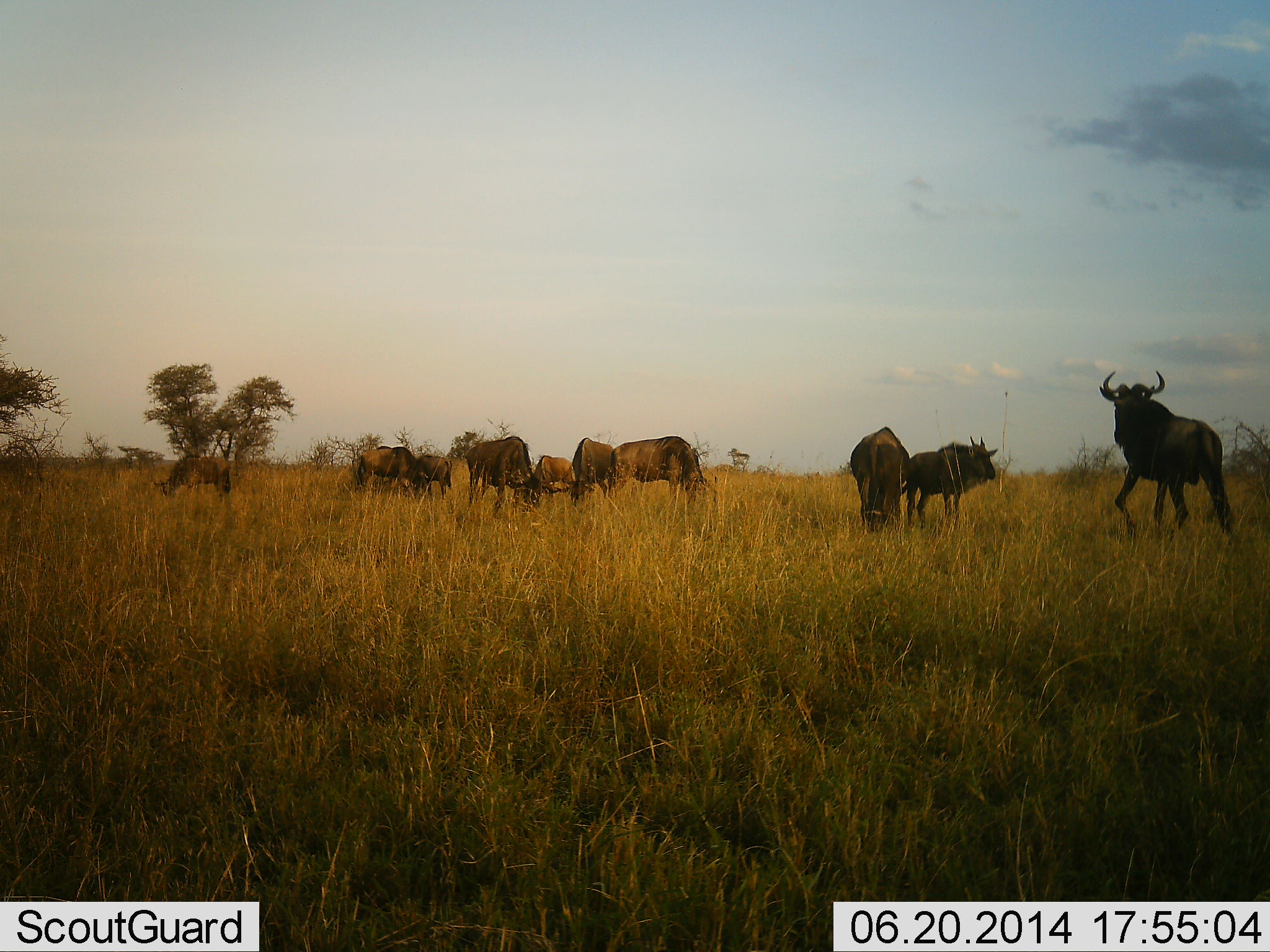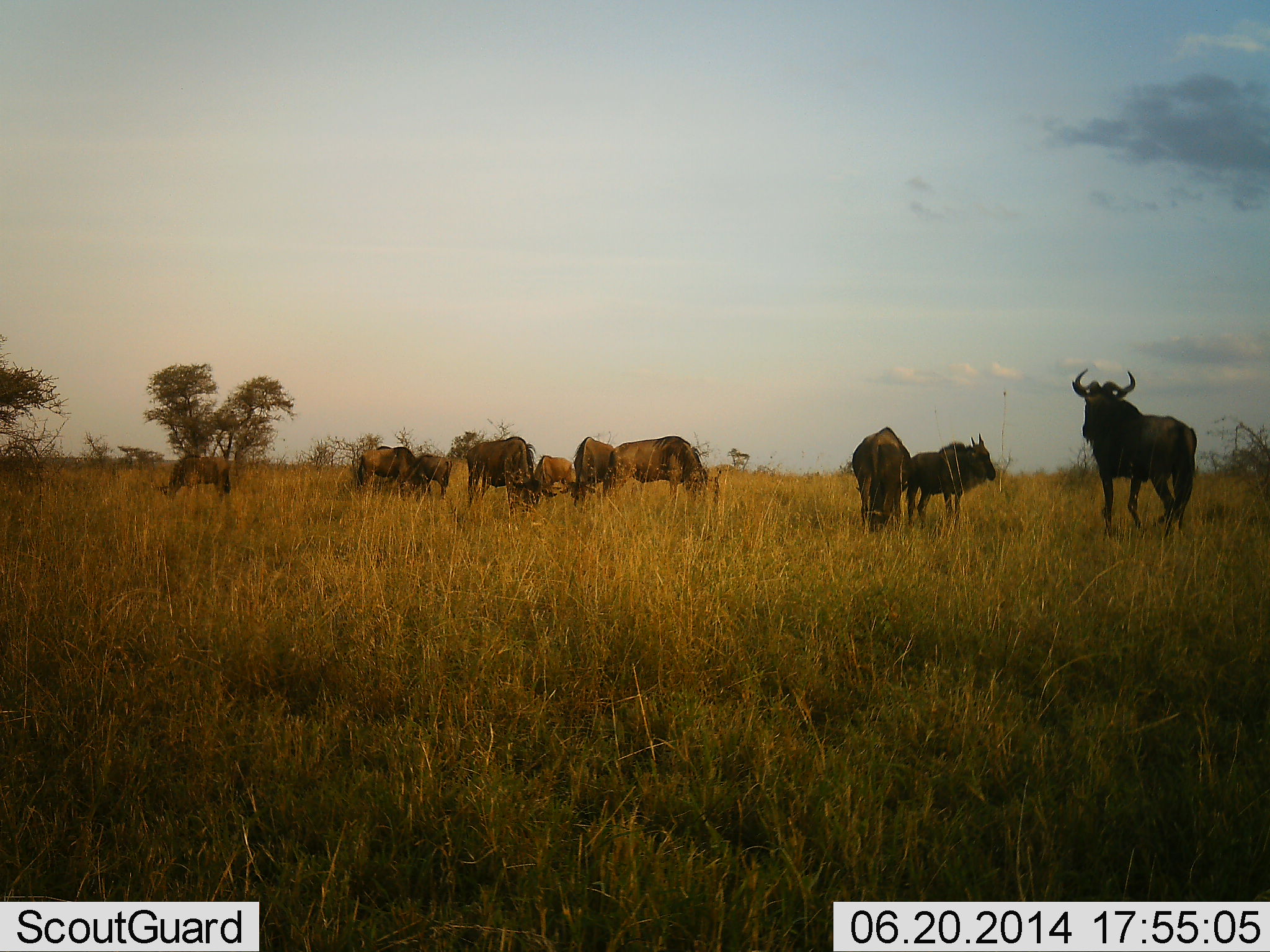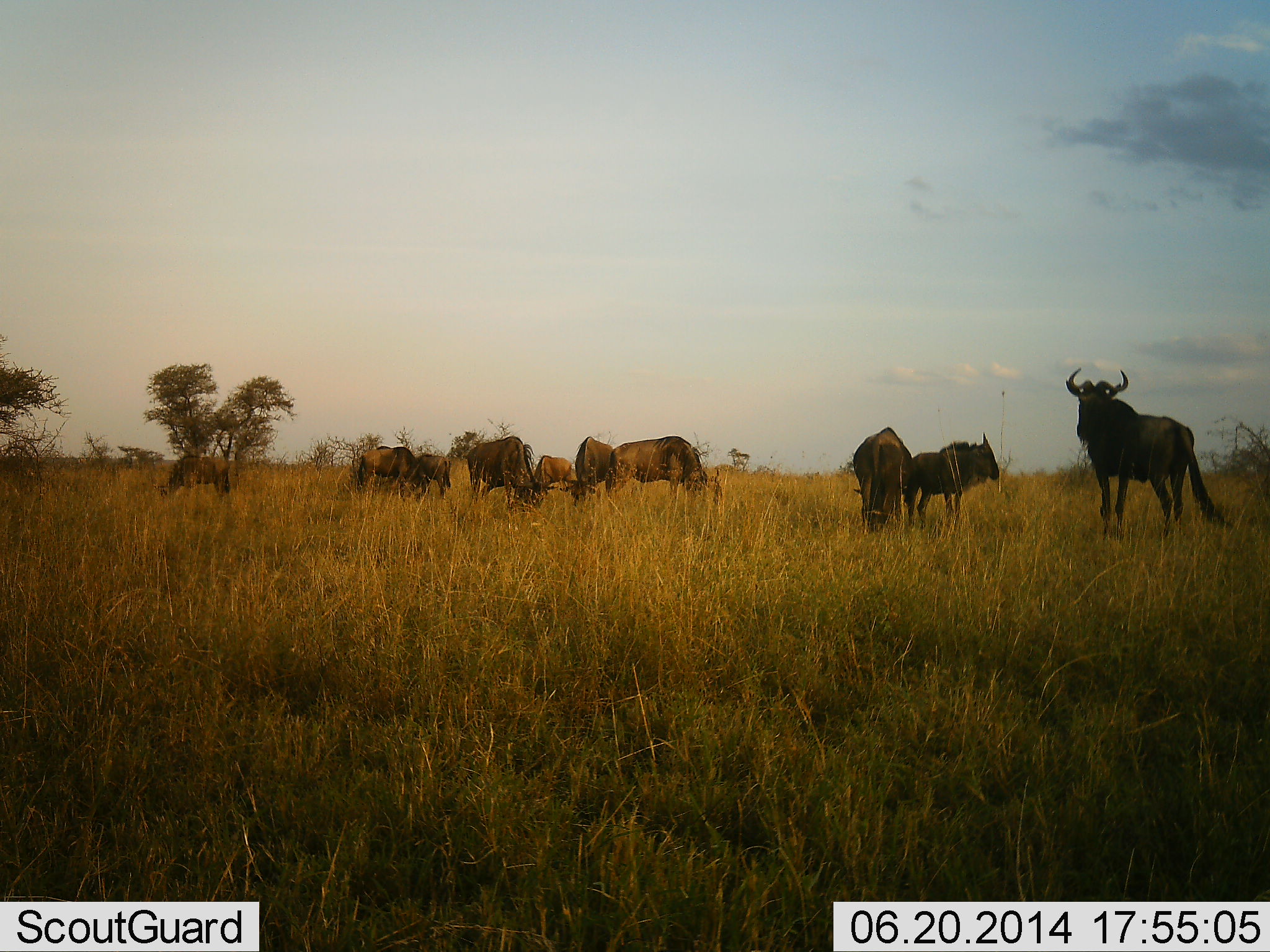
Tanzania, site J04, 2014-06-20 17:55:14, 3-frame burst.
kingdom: Animalia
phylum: Chordata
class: Mammalia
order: Artiodactyla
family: Bovidae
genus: Connochaetes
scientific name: Connochaetes taurinus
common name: blue wildebeest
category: wildebeest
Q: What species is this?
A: Wildebeest (blue wildebeest) (Connochaetes taurinus).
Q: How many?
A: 11-50.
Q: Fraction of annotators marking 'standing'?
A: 90%.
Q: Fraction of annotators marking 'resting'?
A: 0%.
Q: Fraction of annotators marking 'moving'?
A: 40%.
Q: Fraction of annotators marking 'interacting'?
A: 10%.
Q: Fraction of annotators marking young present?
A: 10%.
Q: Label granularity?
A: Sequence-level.